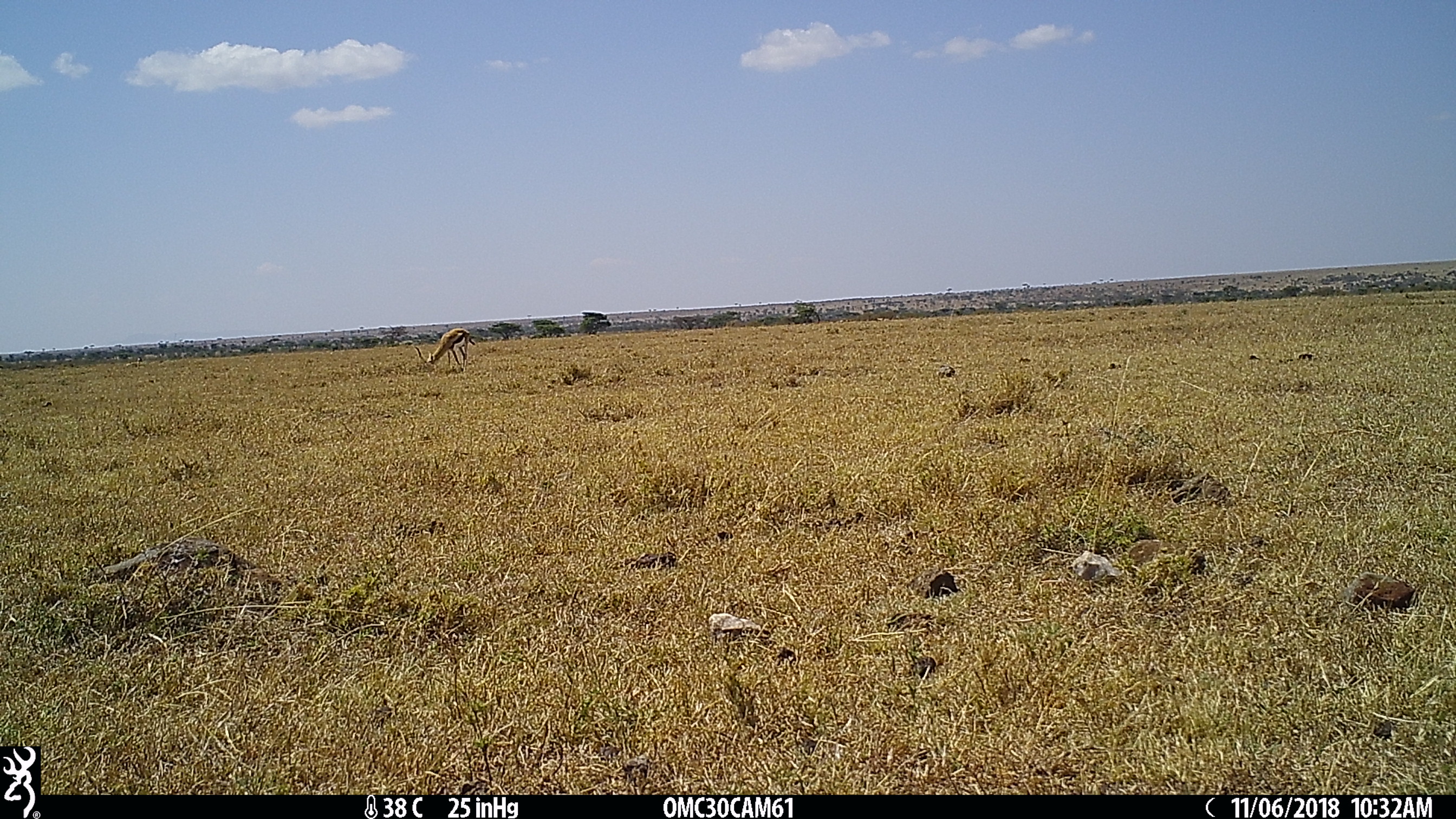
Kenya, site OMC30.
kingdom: Animalia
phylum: Chordata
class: Mammalia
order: Artiodactyla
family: Bovidae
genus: Eudorcas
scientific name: Eudorcas thomsonii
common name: thomon's gazelle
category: gazelle thomsons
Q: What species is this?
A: Gazelle thomsons (thomon's gazelle) (Eudorcas thomsonii).